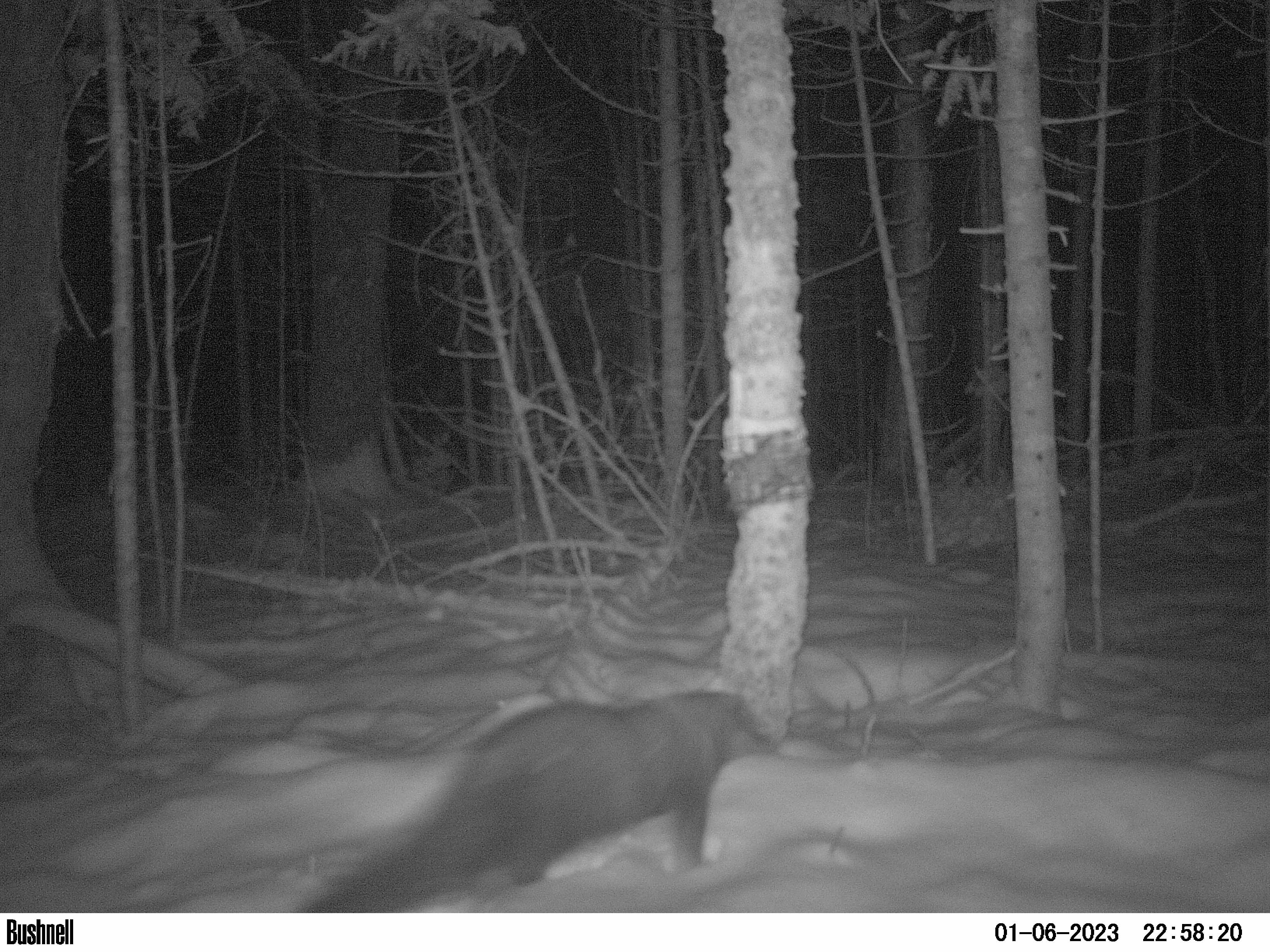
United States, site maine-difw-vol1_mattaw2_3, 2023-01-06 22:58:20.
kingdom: Animalia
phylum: Chordata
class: Mammalia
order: Carnivora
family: Mustelidae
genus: Pekania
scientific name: Pekania pennanti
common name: fisher